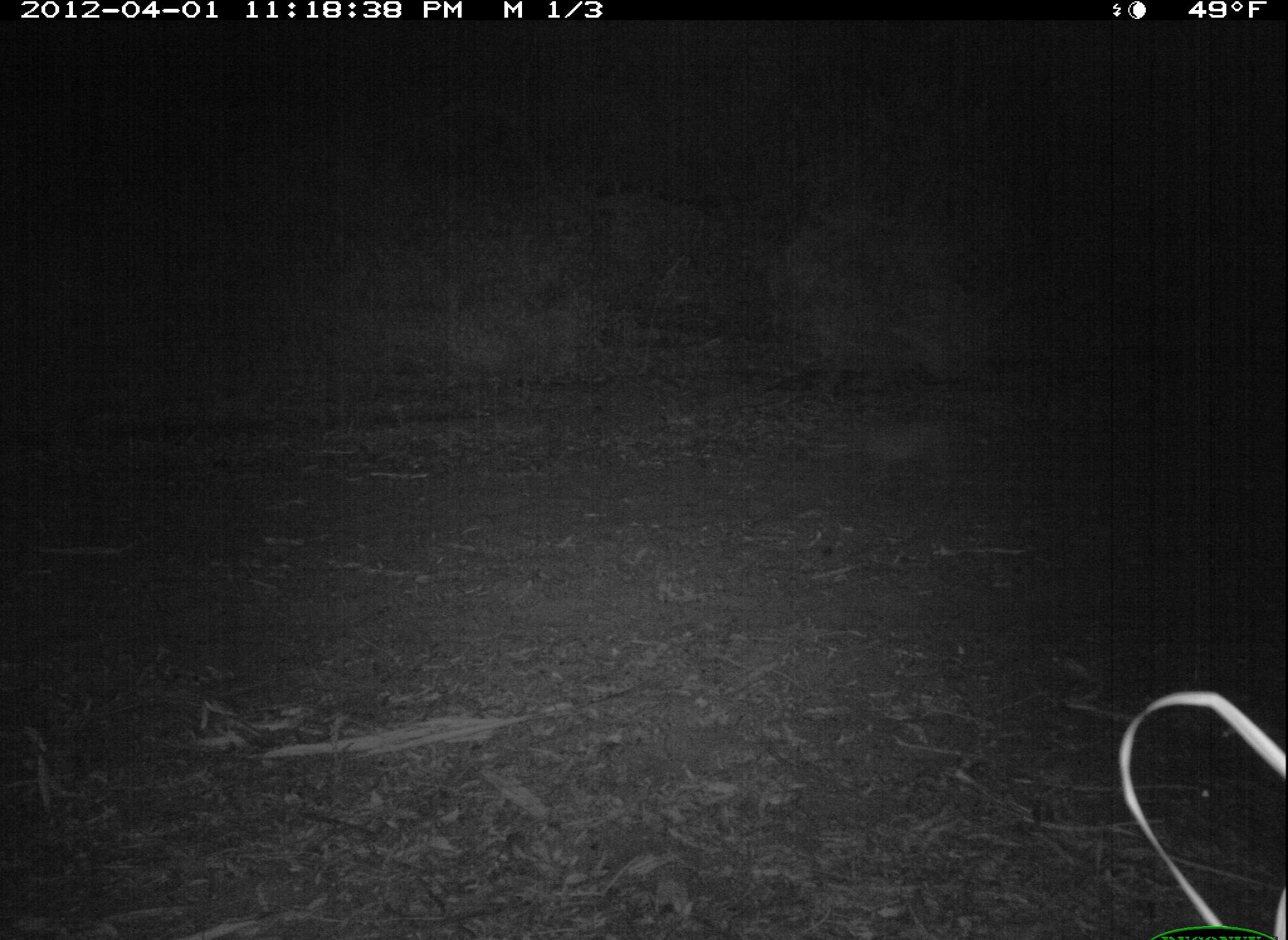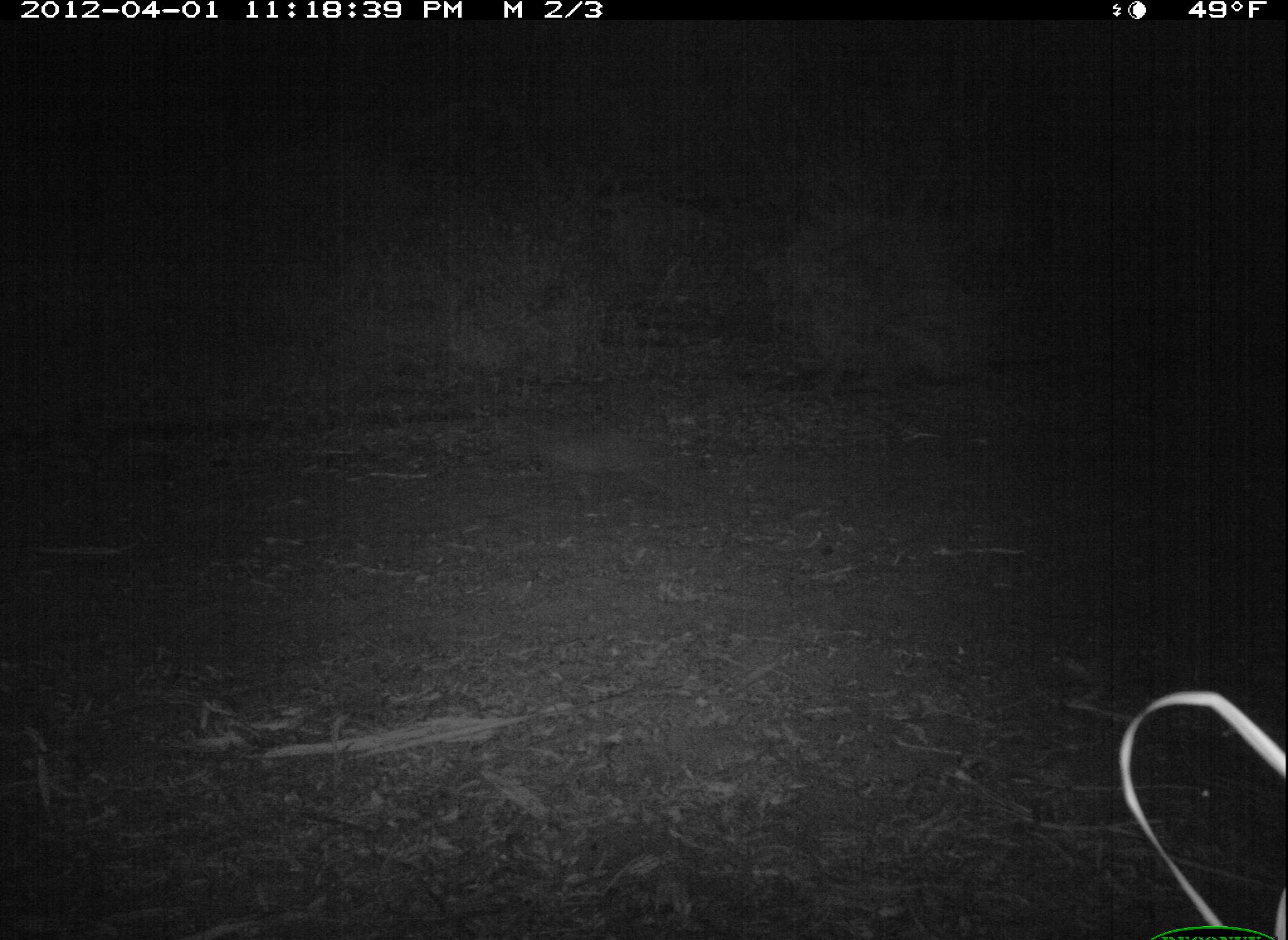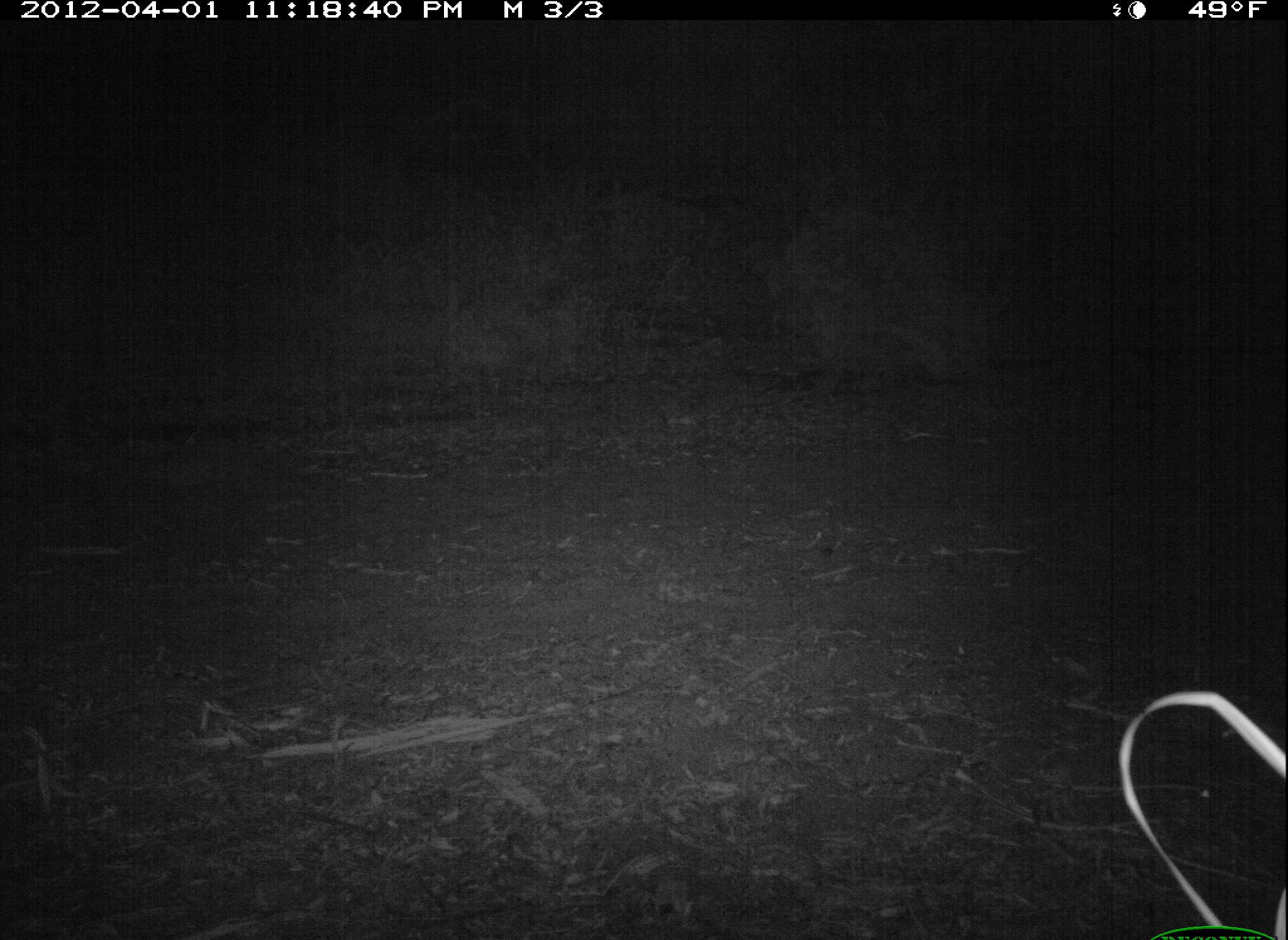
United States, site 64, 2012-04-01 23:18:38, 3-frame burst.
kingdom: Animalia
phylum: Chordata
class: Mammalia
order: Carnivora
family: Canidae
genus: Canis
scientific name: Canis latrans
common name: coyote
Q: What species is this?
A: Coyote (Canis latrans).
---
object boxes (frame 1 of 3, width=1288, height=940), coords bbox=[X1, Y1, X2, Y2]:
coyote: bbox=[852, 418, 953, 482]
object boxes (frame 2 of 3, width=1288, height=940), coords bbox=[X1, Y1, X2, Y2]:
coyote: bbox=[539, 425, 674, 506]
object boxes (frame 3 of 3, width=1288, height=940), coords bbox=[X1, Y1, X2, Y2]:
coyote: bbox=[79, 441, 173, 497]